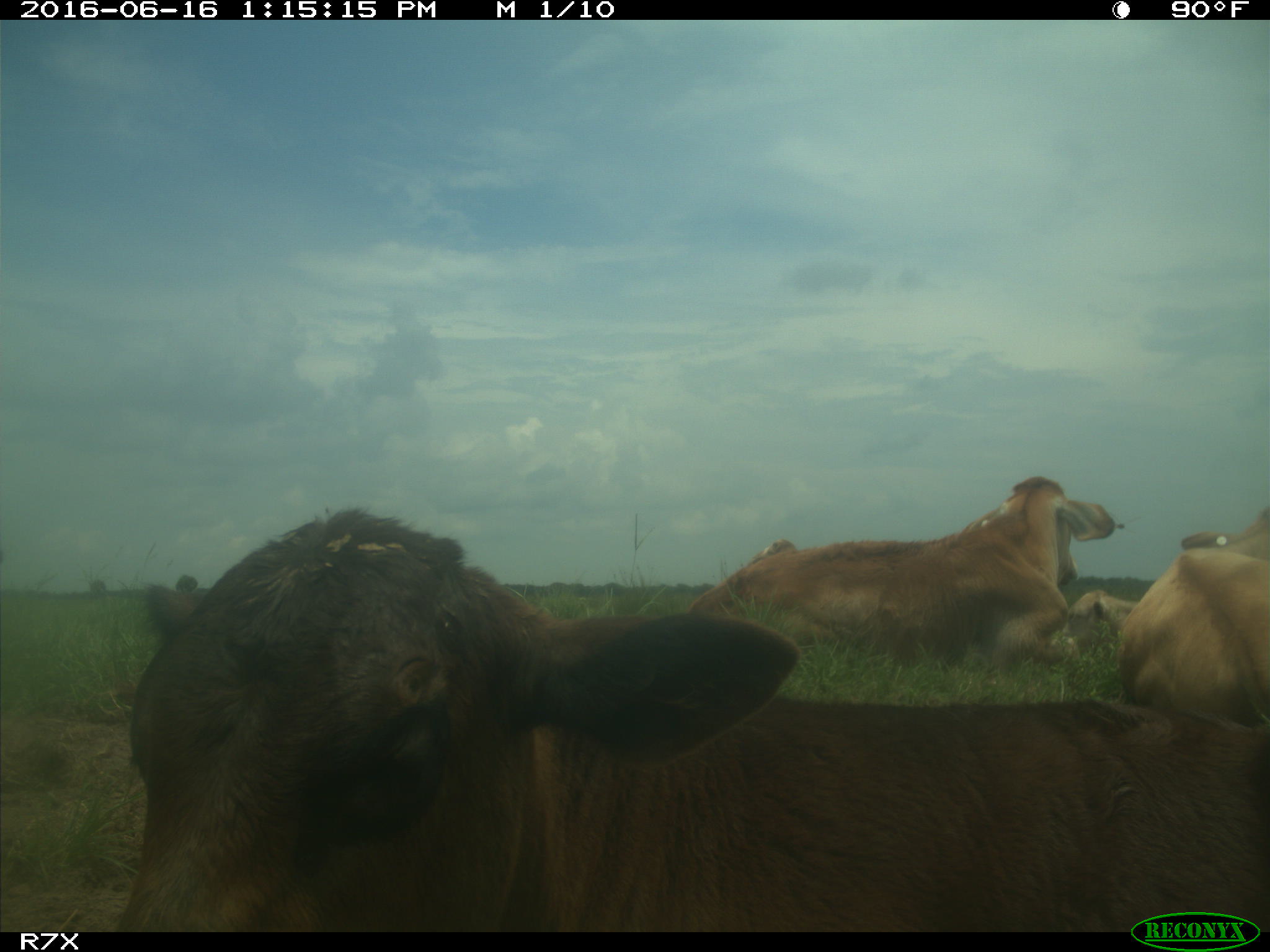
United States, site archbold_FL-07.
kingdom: Animalia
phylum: Chordata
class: Mammalia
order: Artiodactyla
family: Bovidae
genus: Bos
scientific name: Bos taurus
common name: domestic cow